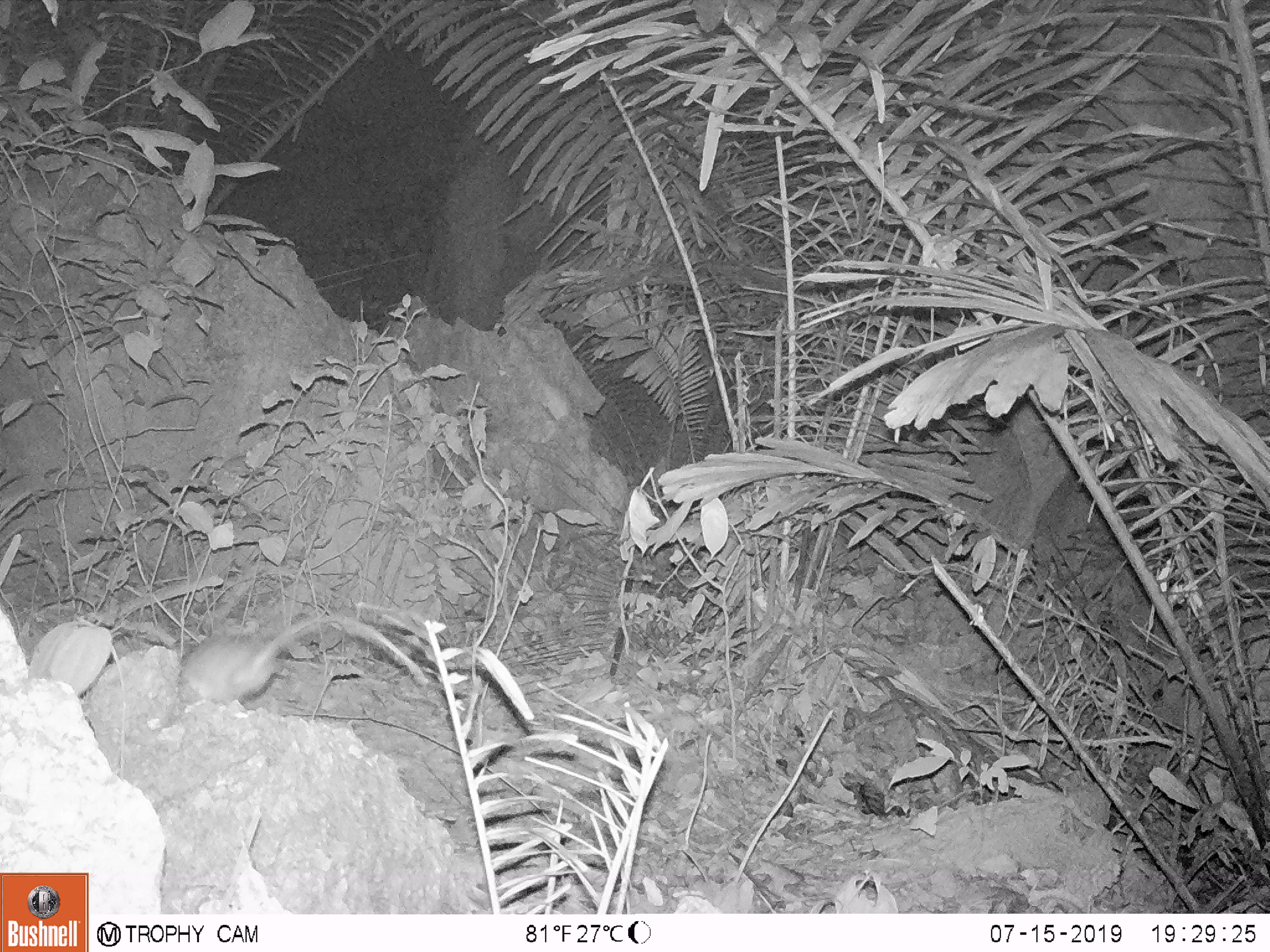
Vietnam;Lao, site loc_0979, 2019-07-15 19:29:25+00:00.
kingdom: Animalia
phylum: Chordata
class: Mammalia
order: Rodentia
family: Muridae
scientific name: Muridae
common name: old-world mice and rats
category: unidentified murid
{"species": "unidentified murid (old-world mice and rats) (Muridae)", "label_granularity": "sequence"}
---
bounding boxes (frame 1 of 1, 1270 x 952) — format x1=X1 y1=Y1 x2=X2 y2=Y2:
unidentified murid: x1=177 y1=613 x2=428 y2=705